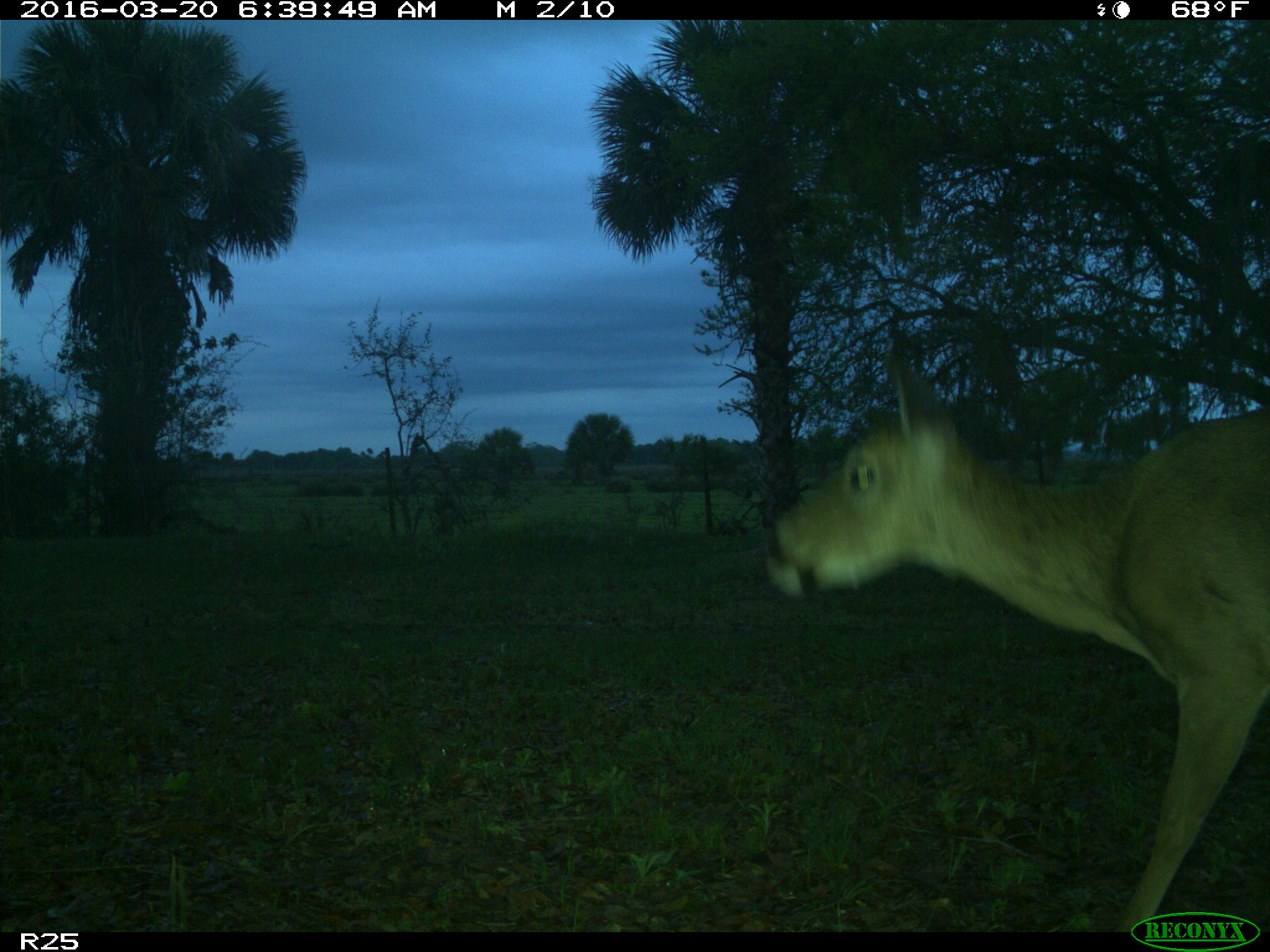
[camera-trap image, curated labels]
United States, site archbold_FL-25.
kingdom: Animalia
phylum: Chordata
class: Mammalia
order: Artiodactyla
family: Cervidae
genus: Odocoileus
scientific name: Odocoileus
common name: deer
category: unidentified deer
Unidentified deer (deer) (Odocoileus).